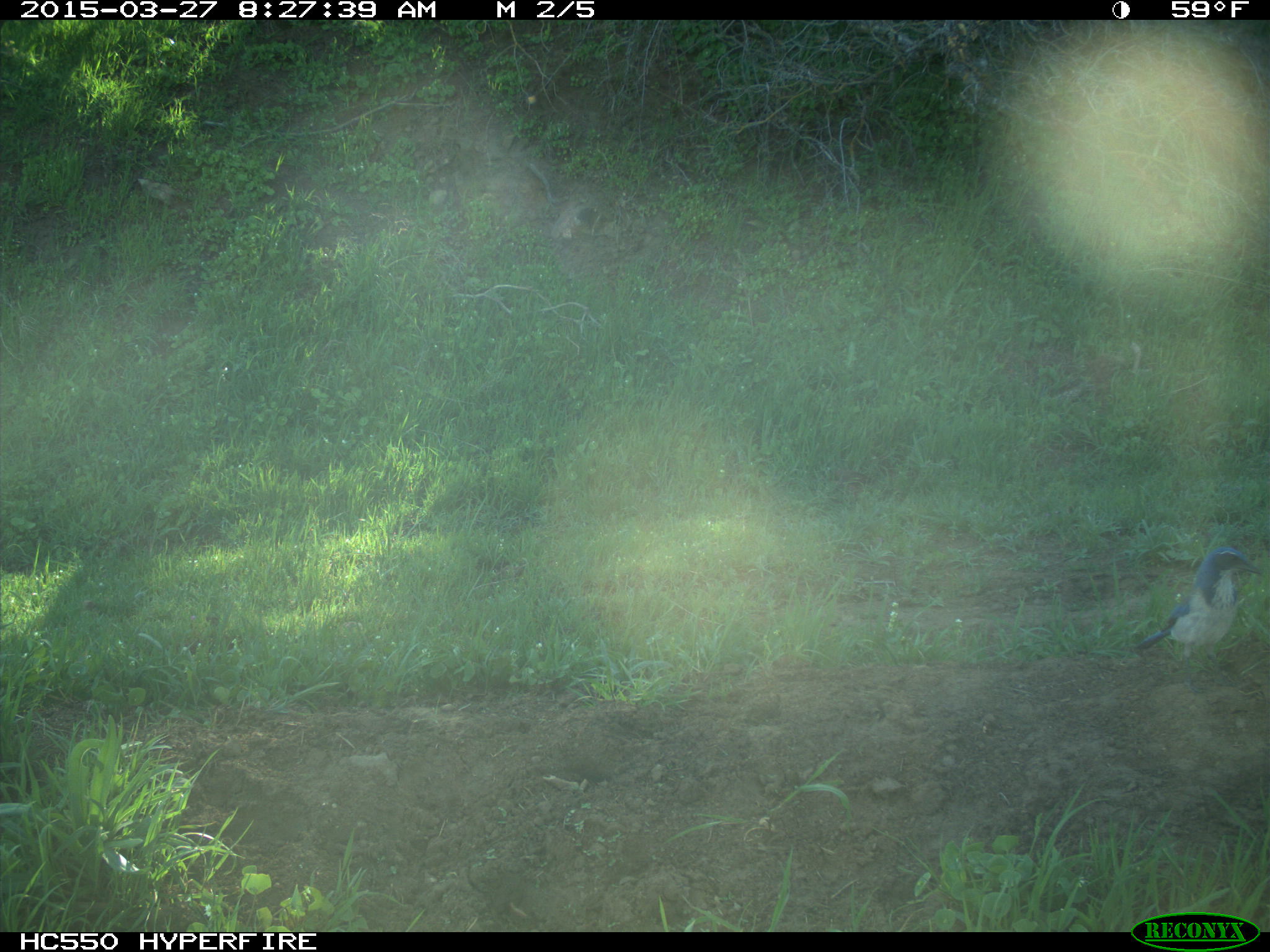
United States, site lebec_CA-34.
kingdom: Animalia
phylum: Chordata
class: Aves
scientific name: Aves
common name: birds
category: unidentified bird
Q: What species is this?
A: Unidentified bird (birds) (Aves).